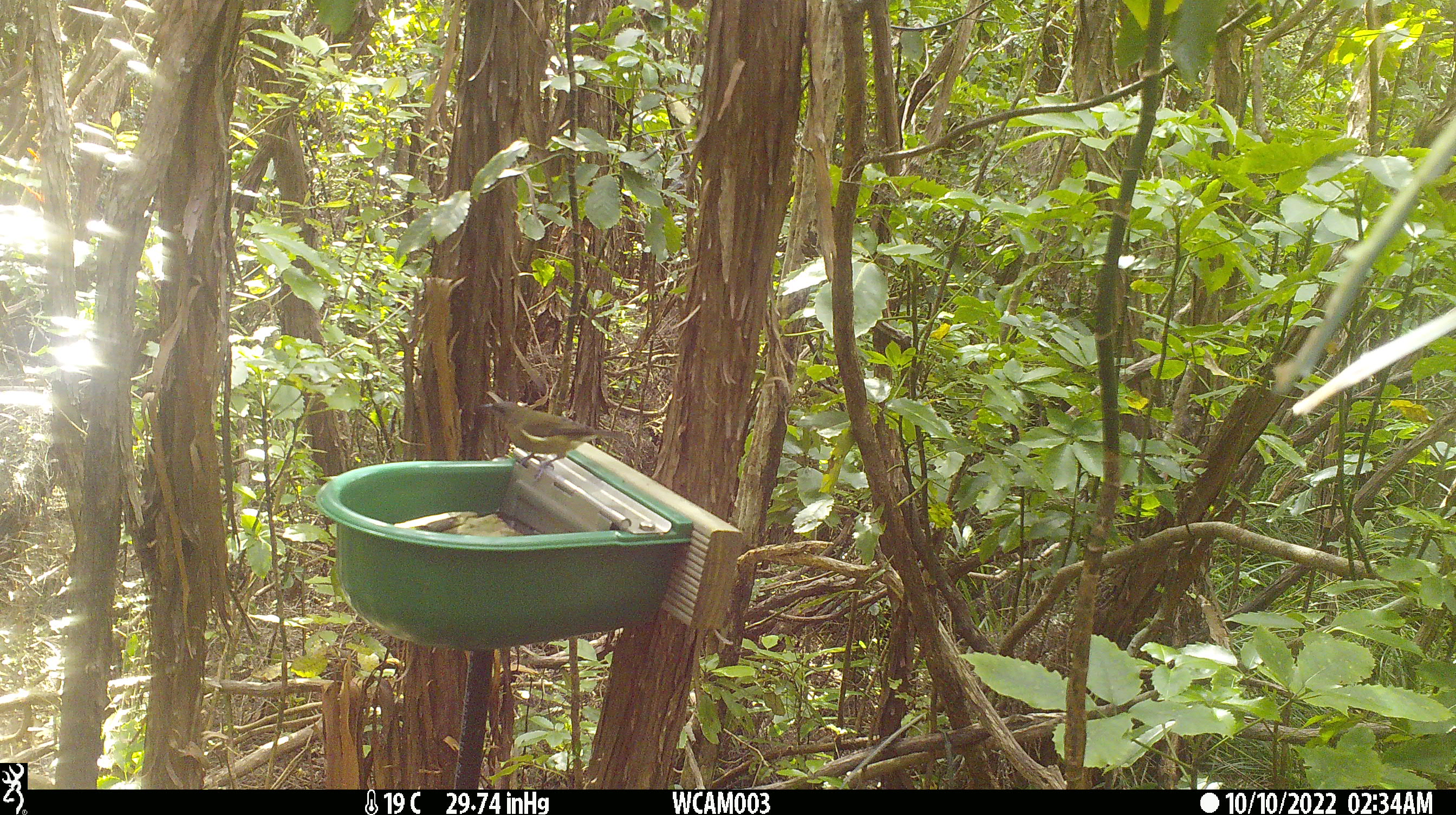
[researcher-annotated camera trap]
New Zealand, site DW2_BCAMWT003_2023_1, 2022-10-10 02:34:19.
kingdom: Animalia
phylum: Chordata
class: Aves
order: Passeriformes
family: Meliphagidae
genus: Anthornis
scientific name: Anthornis melanura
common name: new zealand bellbird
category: bellbird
Bellbird (new zealand bellbird) (Anthornis melanura).